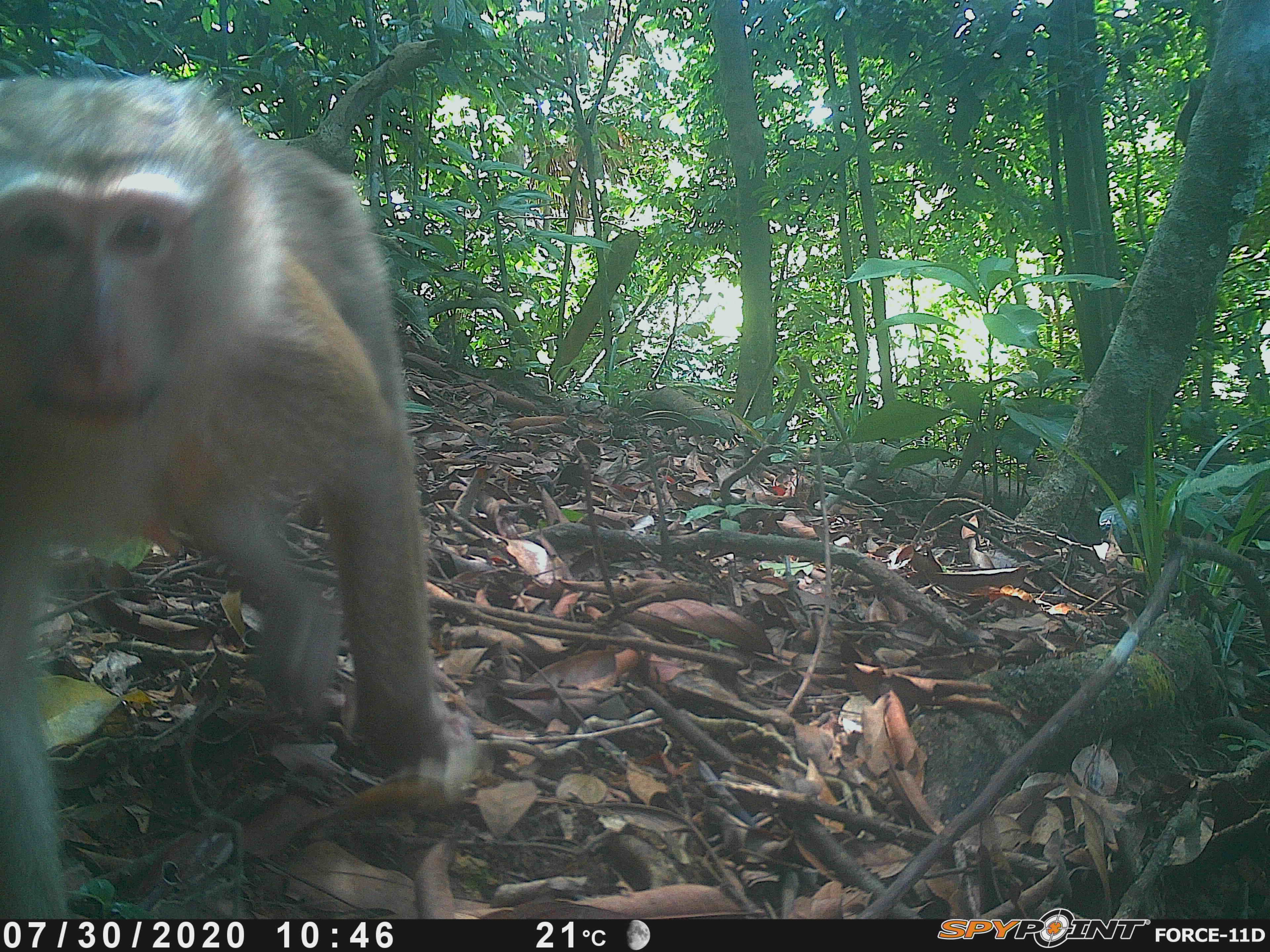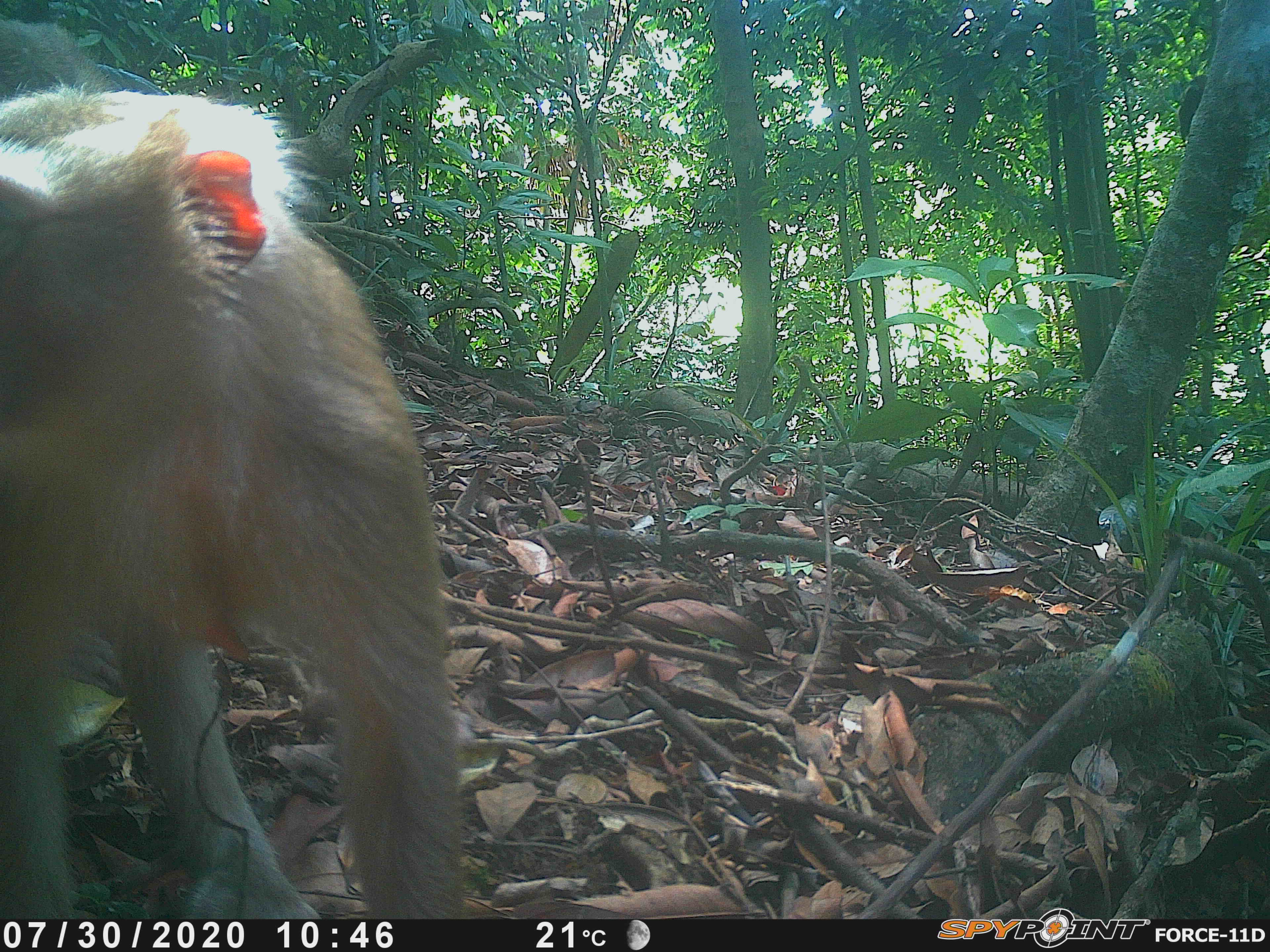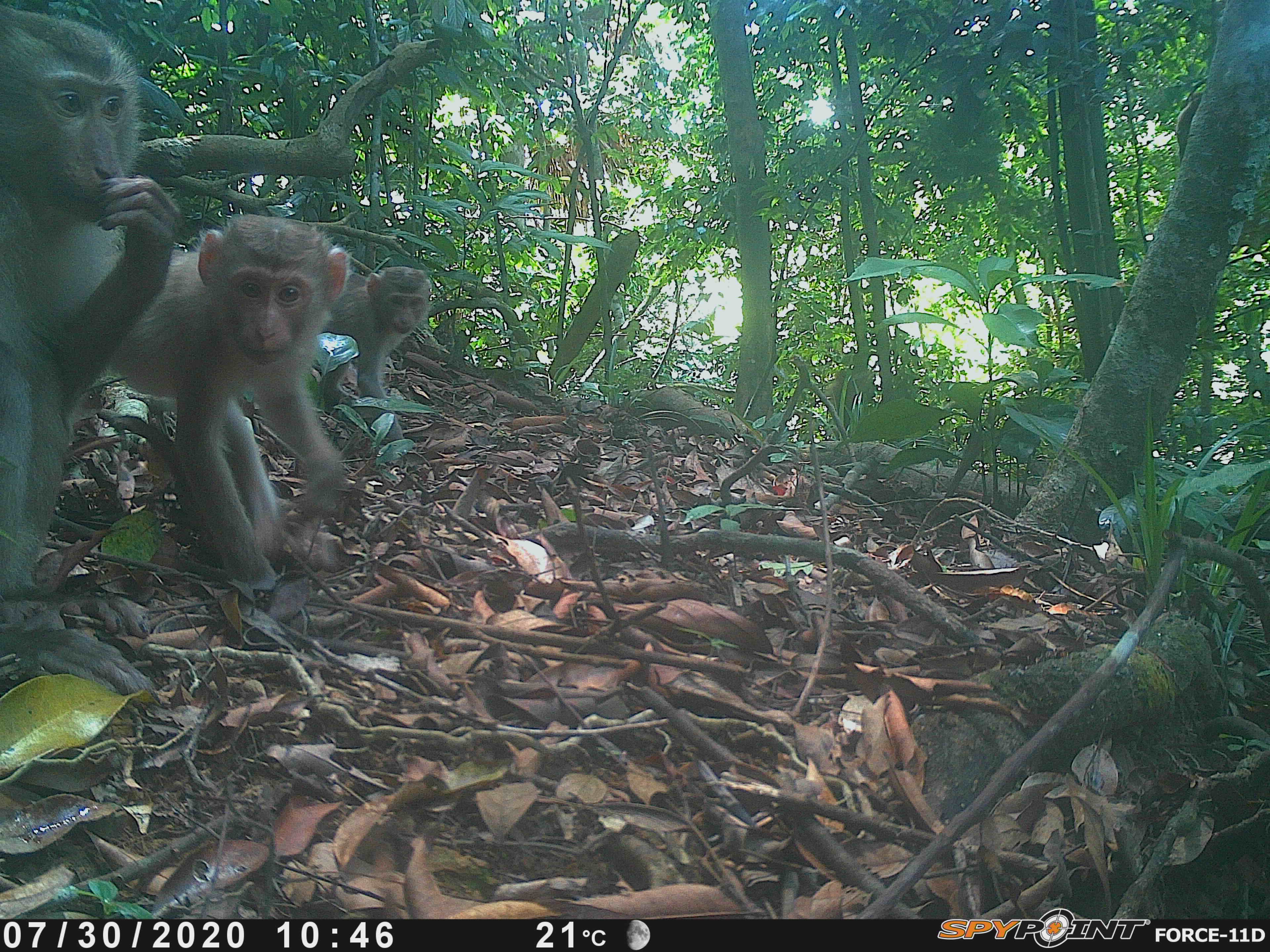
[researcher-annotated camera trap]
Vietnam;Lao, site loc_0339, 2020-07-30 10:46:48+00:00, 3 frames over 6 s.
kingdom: Animalia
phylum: Chordata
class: Mammalia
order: Primates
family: Cercopithecidae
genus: Macaca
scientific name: Macaca nemestrina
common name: pig-tailed macaque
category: pig tailed macaque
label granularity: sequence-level